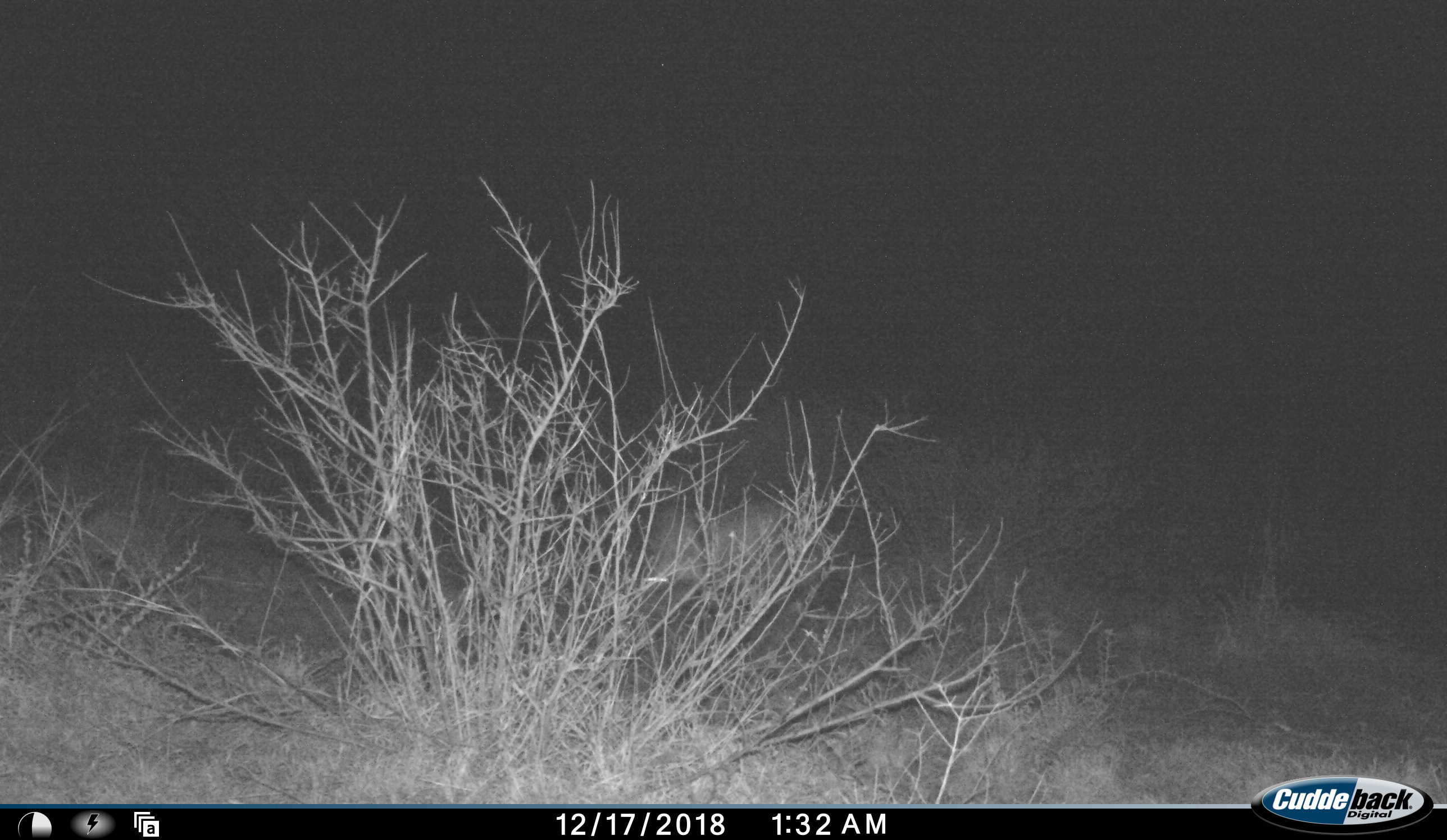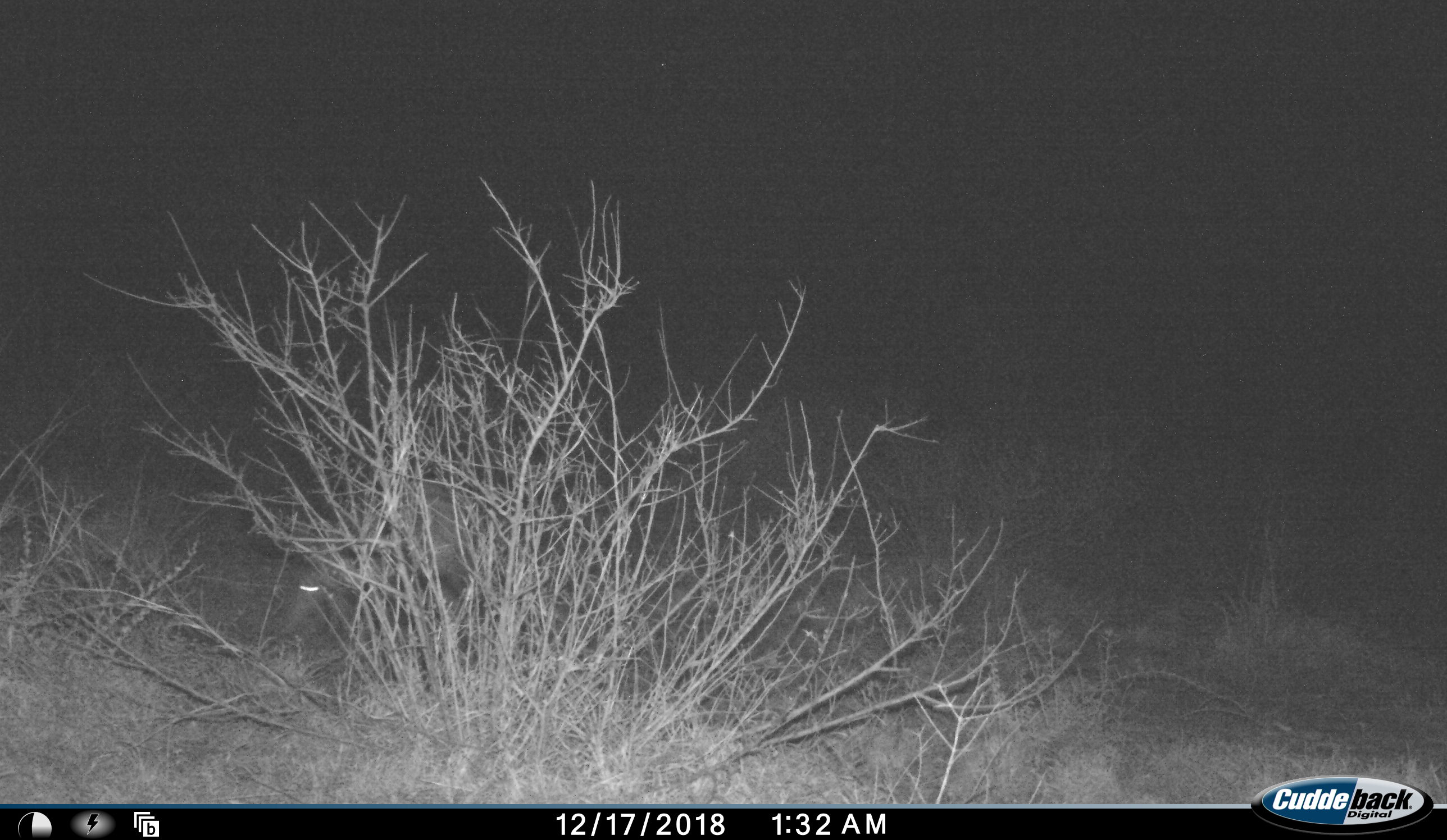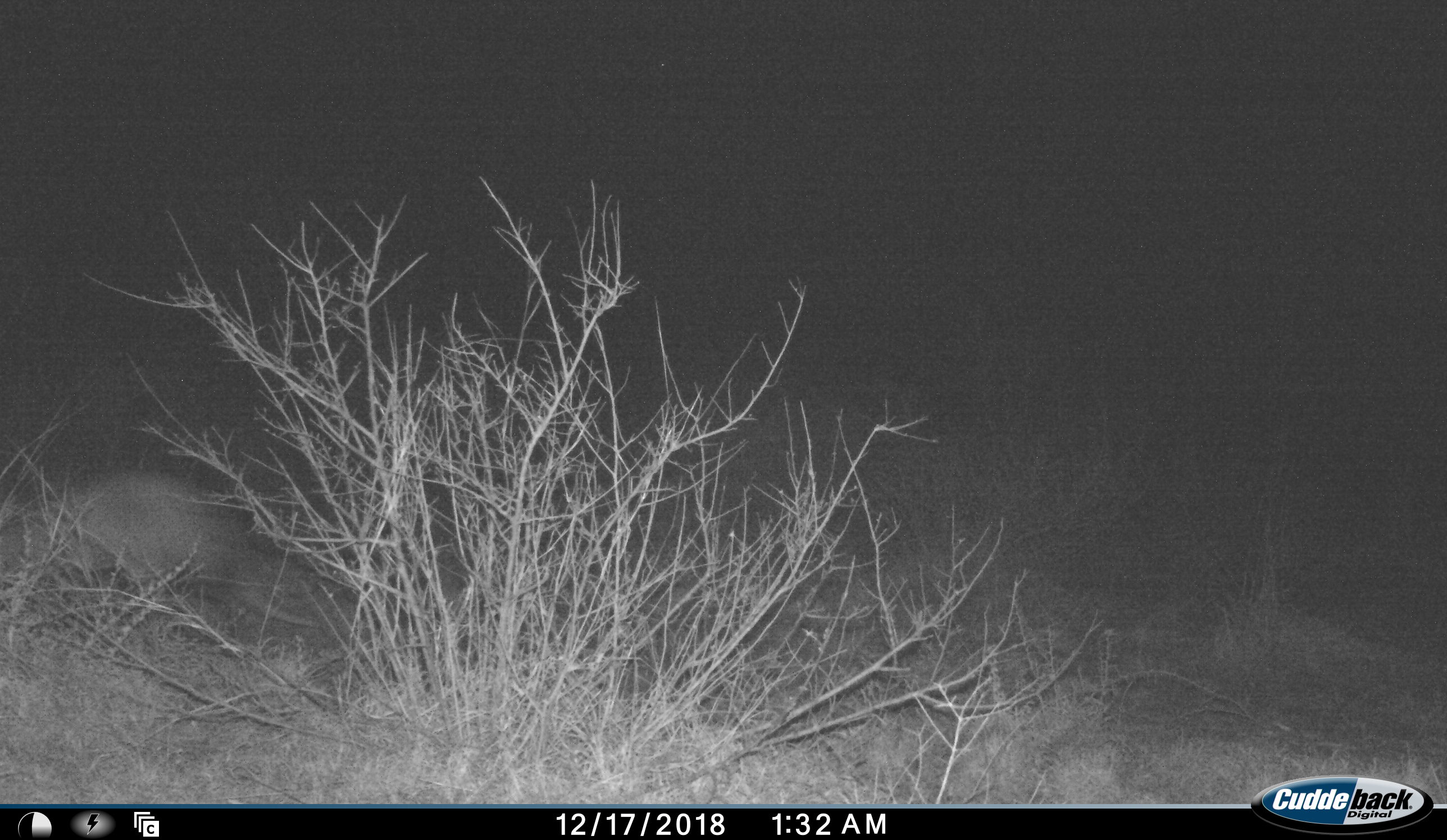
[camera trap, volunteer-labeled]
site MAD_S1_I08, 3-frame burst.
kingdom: Animalia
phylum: Chordata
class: Mammalia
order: Tubulidentata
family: Orycteropodidae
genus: Orycteropus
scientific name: Orycteropus afer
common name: aardvark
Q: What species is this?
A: Aardvark (Orycteropus afer).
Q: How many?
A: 1.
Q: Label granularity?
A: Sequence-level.